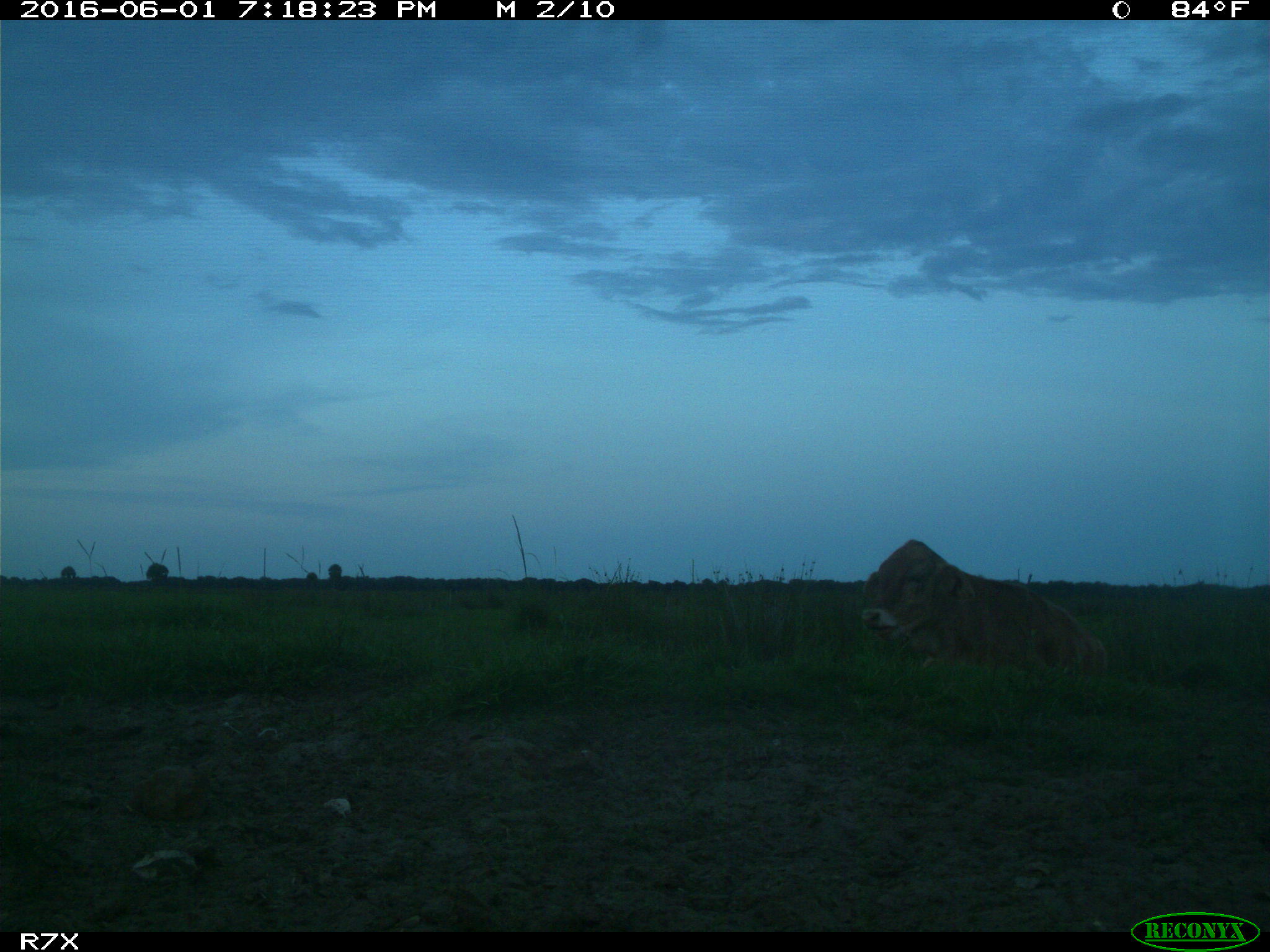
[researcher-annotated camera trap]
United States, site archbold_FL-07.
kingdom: Animalia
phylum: Chordata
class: Mammalia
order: Artiodactyla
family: Bovidae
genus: Bos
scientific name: Bos taurus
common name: domestic cow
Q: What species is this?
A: Bos taurus (domestic cow).